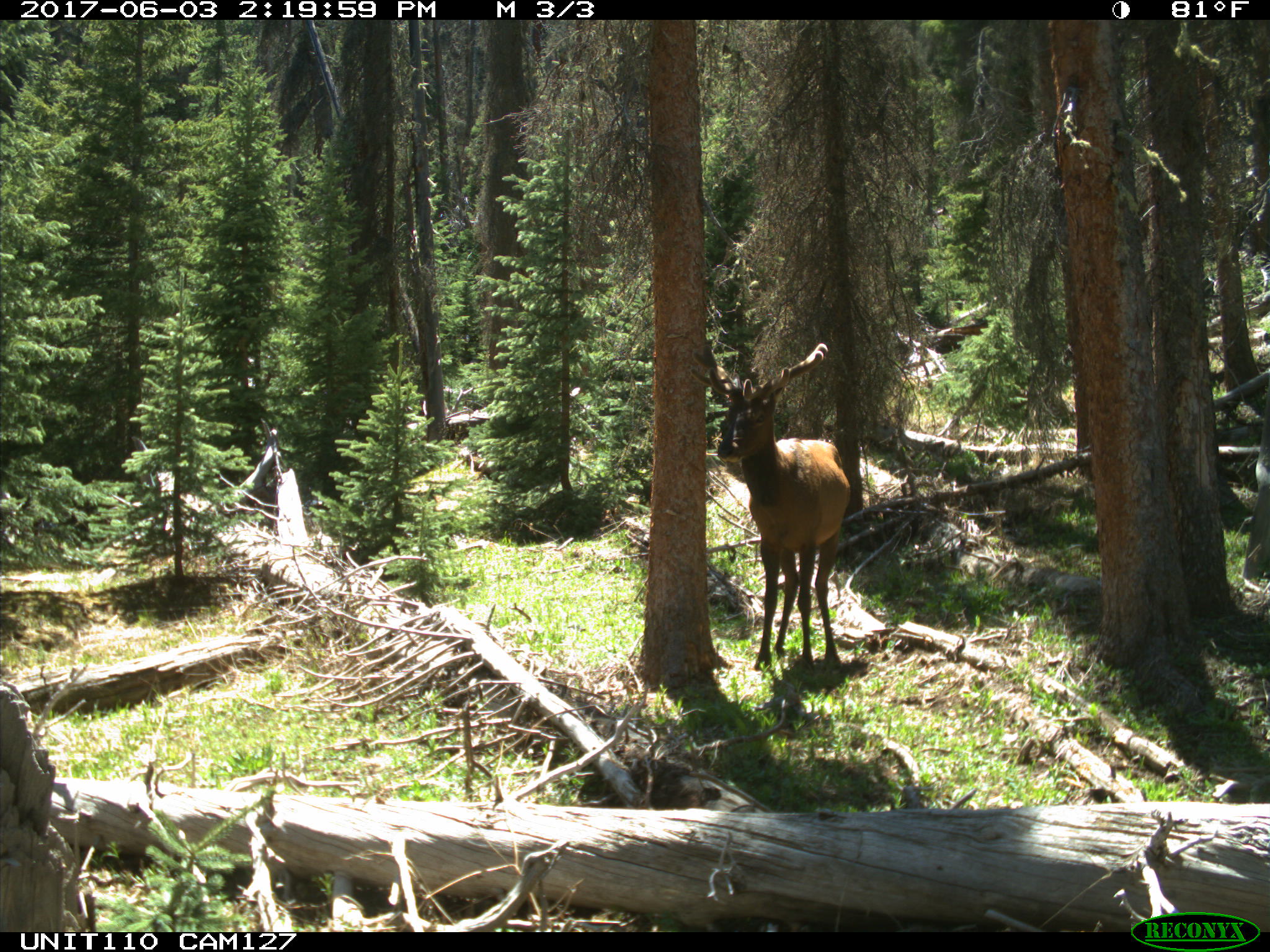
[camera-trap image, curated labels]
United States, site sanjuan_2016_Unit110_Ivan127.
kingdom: Animalia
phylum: Chordata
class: Mammalia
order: Artiodactyla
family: Cervidae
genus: Cervus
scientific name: Cervus elaphus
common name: red deer